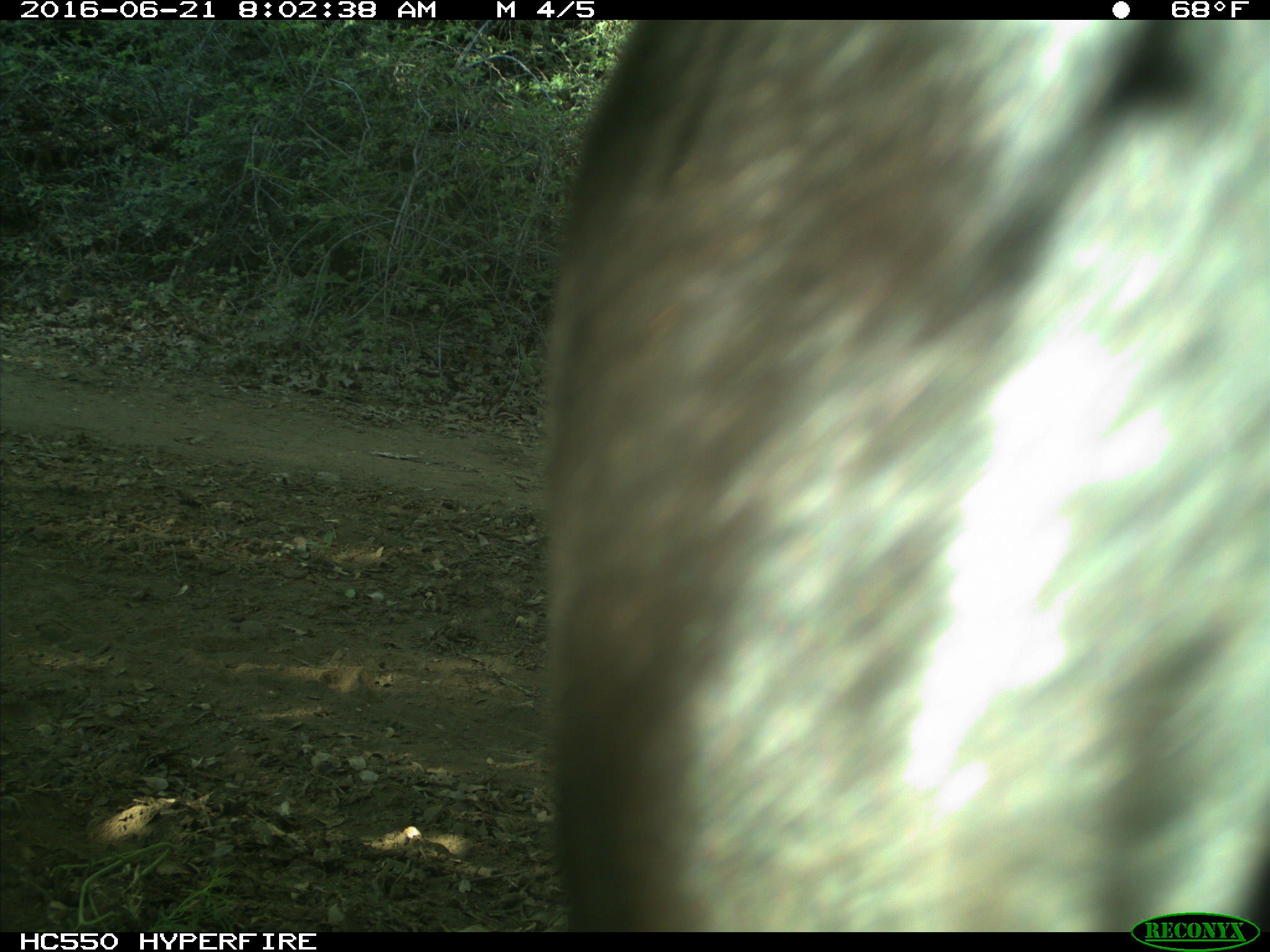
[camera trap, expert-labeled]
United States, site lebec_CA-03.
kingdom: Animalia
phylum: Chordata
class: Mammalia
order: Artiodactyla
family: Bovidae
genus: Bos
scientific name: Bos taurus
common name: domestic cow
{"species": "Bos taurus (domestic cow)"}